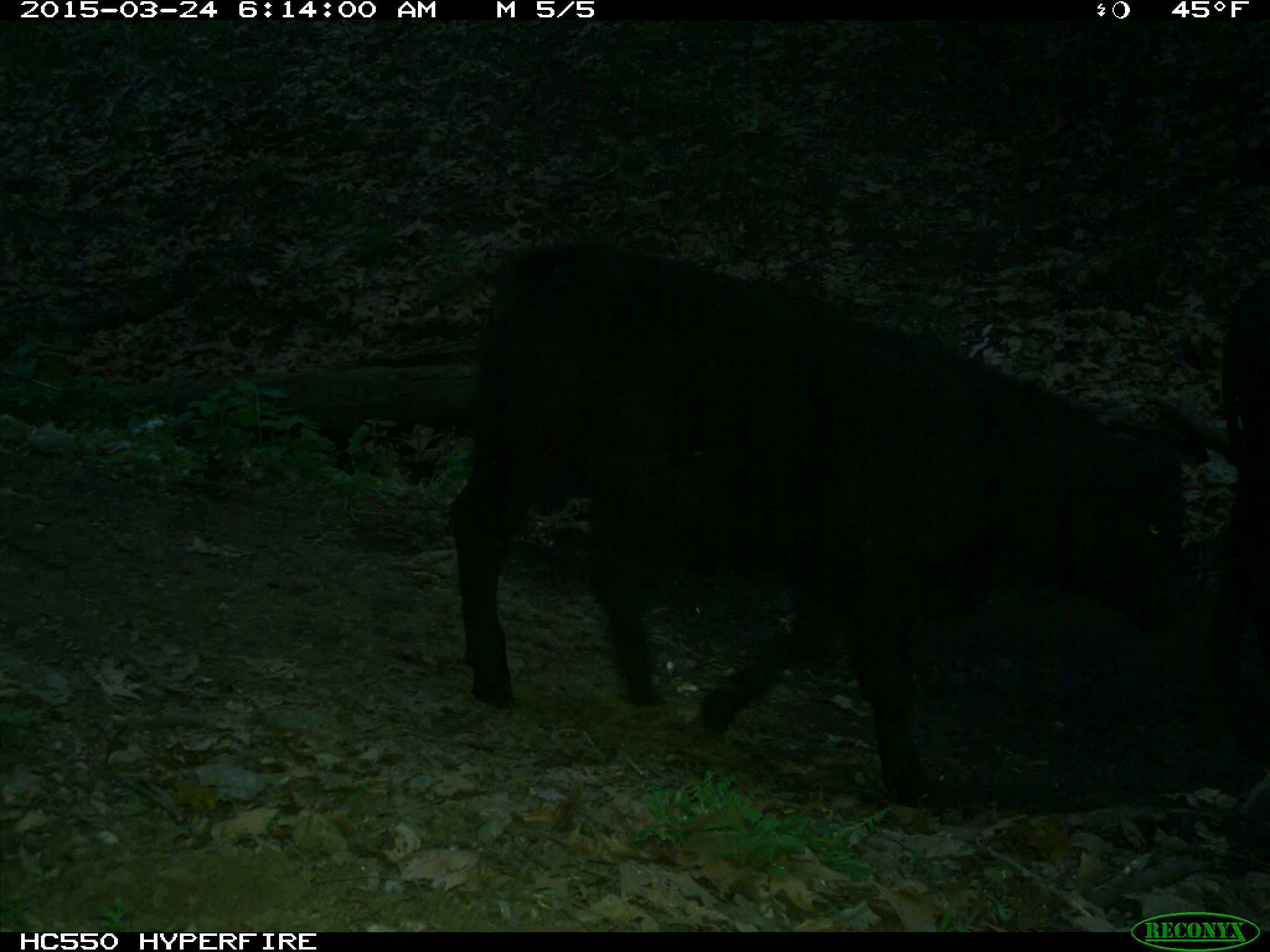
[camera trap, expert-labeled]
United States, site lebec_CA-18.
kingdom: Animalia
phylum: Chordata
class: Mammalia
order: Artiodactyla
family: Bovidae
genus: Bos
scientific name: Bos taurus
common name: domestic cow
Bos taurus (domestic cow).